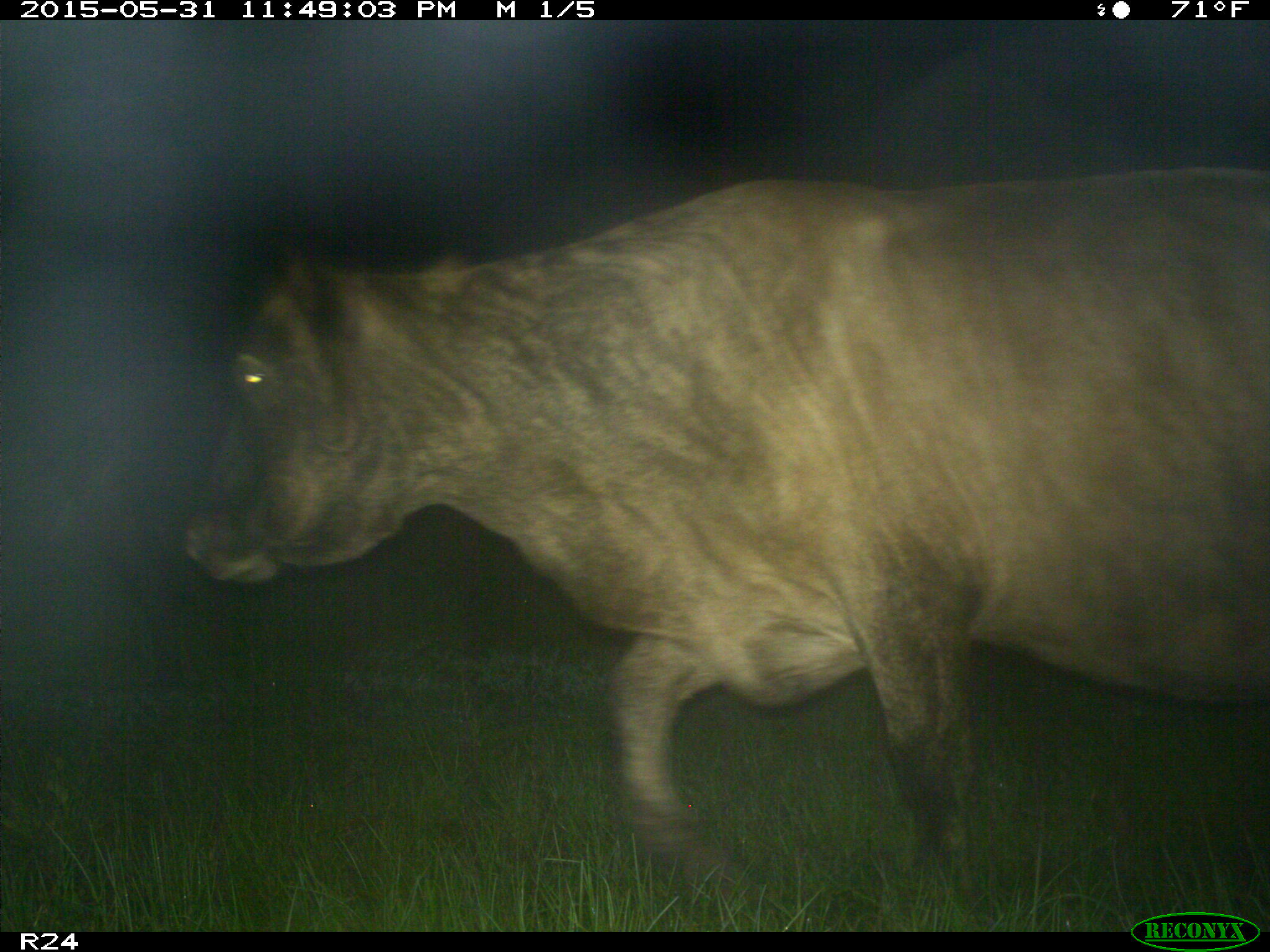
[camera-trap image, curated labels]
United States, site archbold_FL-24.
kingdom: Animalia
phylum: Chordata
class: Mammalia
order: Artiodactyla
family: Bovidae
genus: Bos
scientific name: Bos taurus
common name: domestic cow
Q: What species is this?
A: Bos taurus (domestic cow).